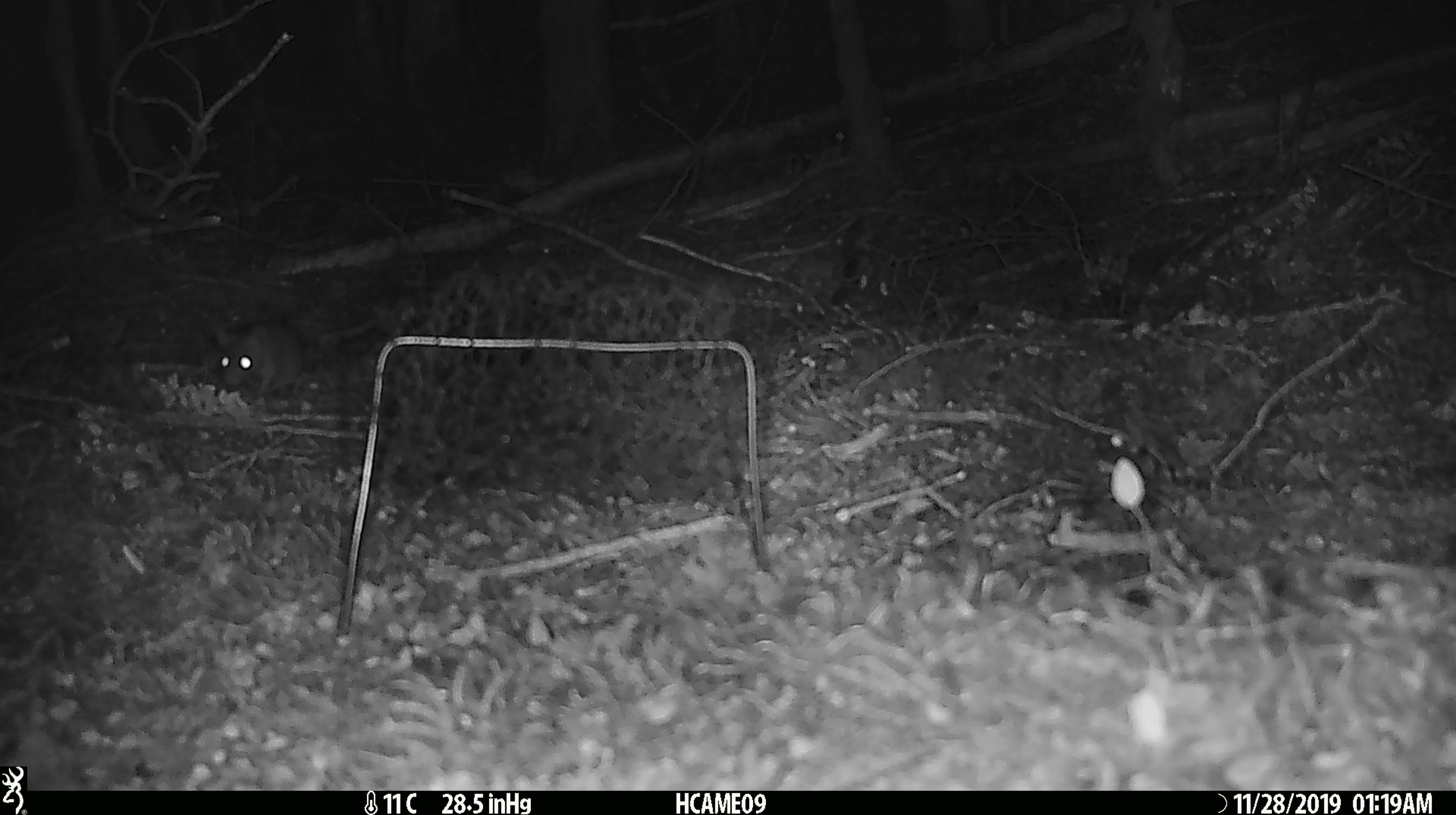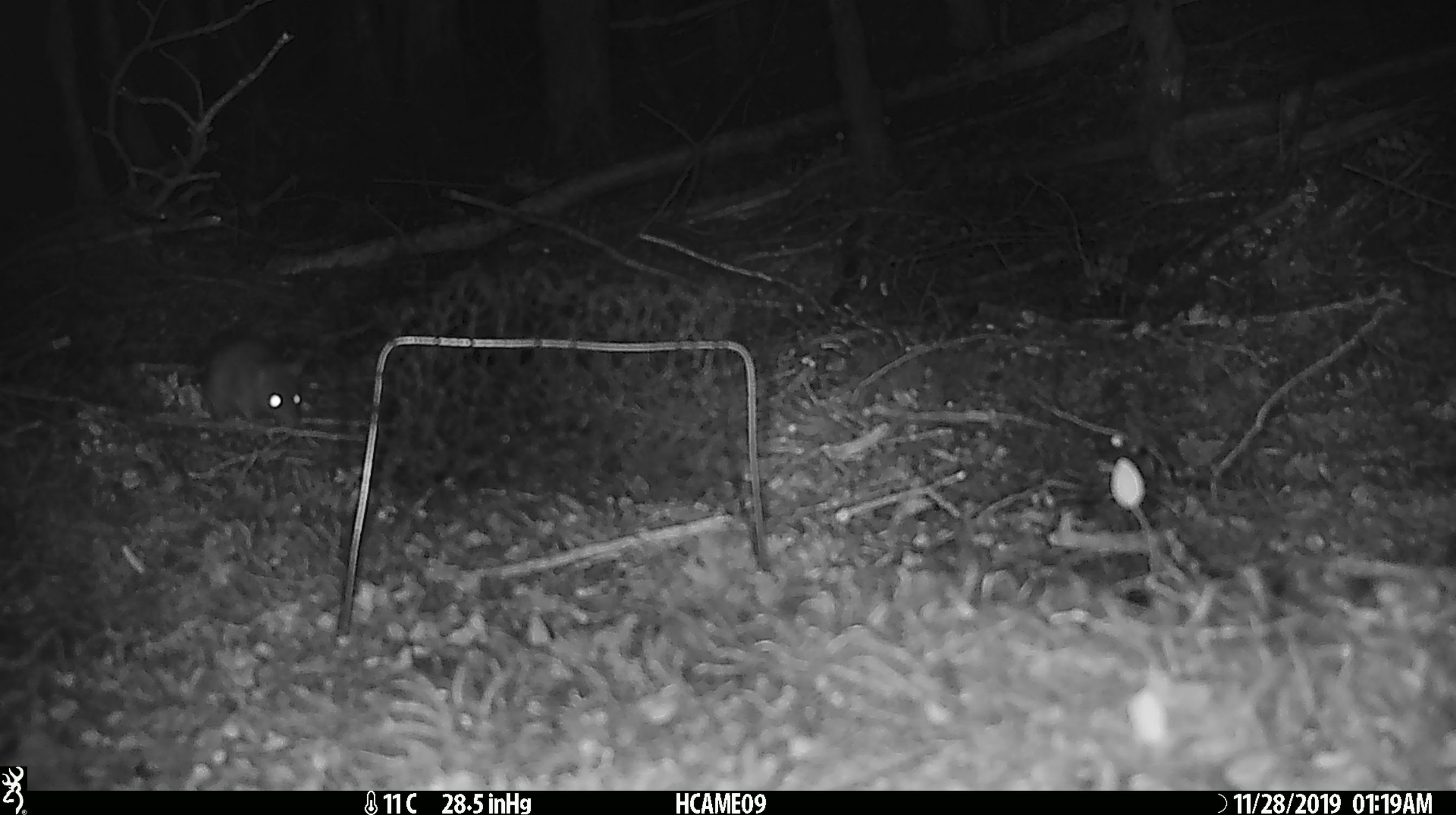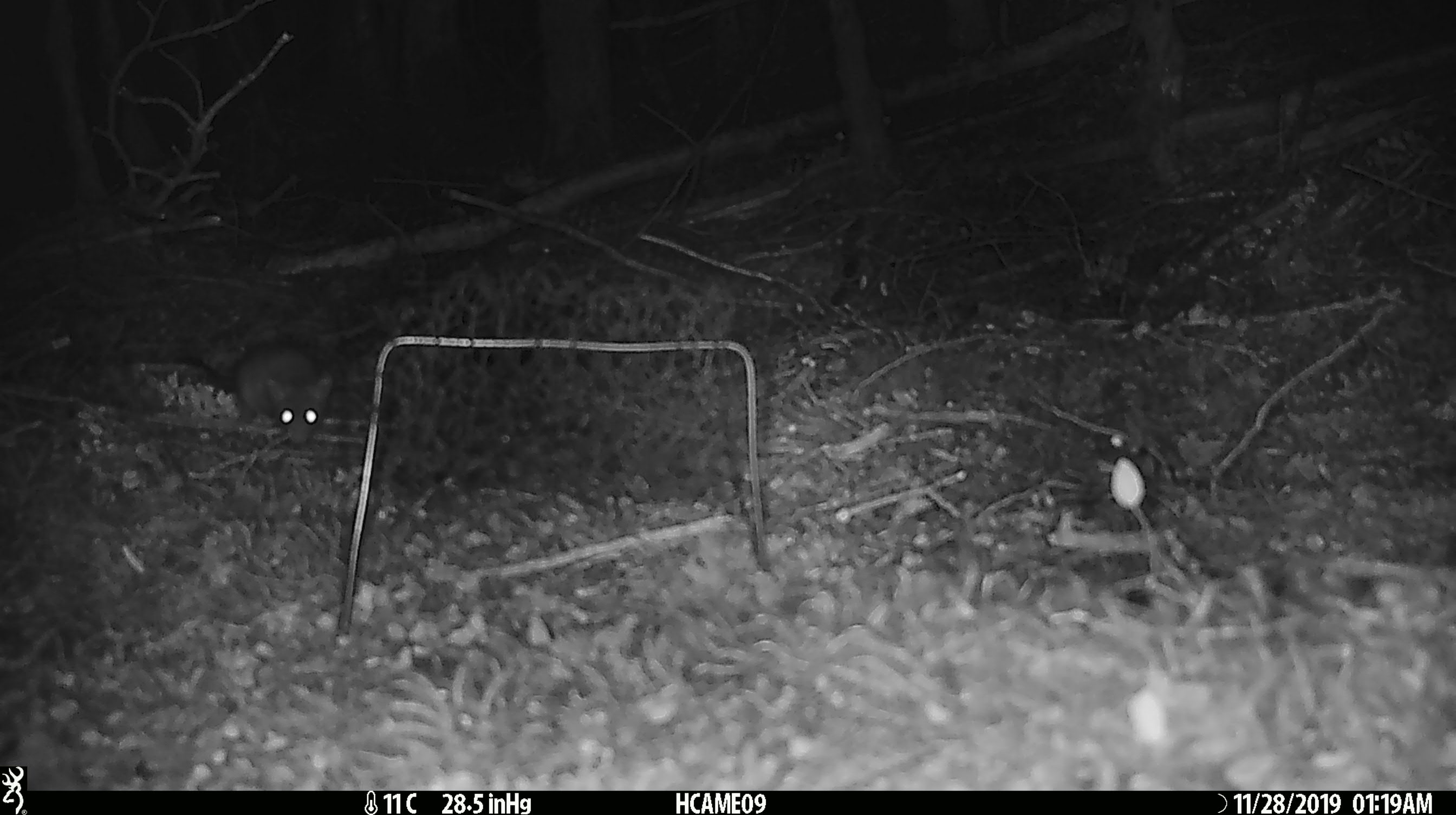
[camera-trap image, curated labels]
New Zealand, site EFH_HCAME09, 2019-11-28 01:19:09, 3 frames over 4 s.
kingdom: Animalia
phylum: Chordata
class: Mammalia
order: Rodentia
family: Muridae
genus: Rattus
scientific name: Rattus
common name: rat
Rat (Rattus).